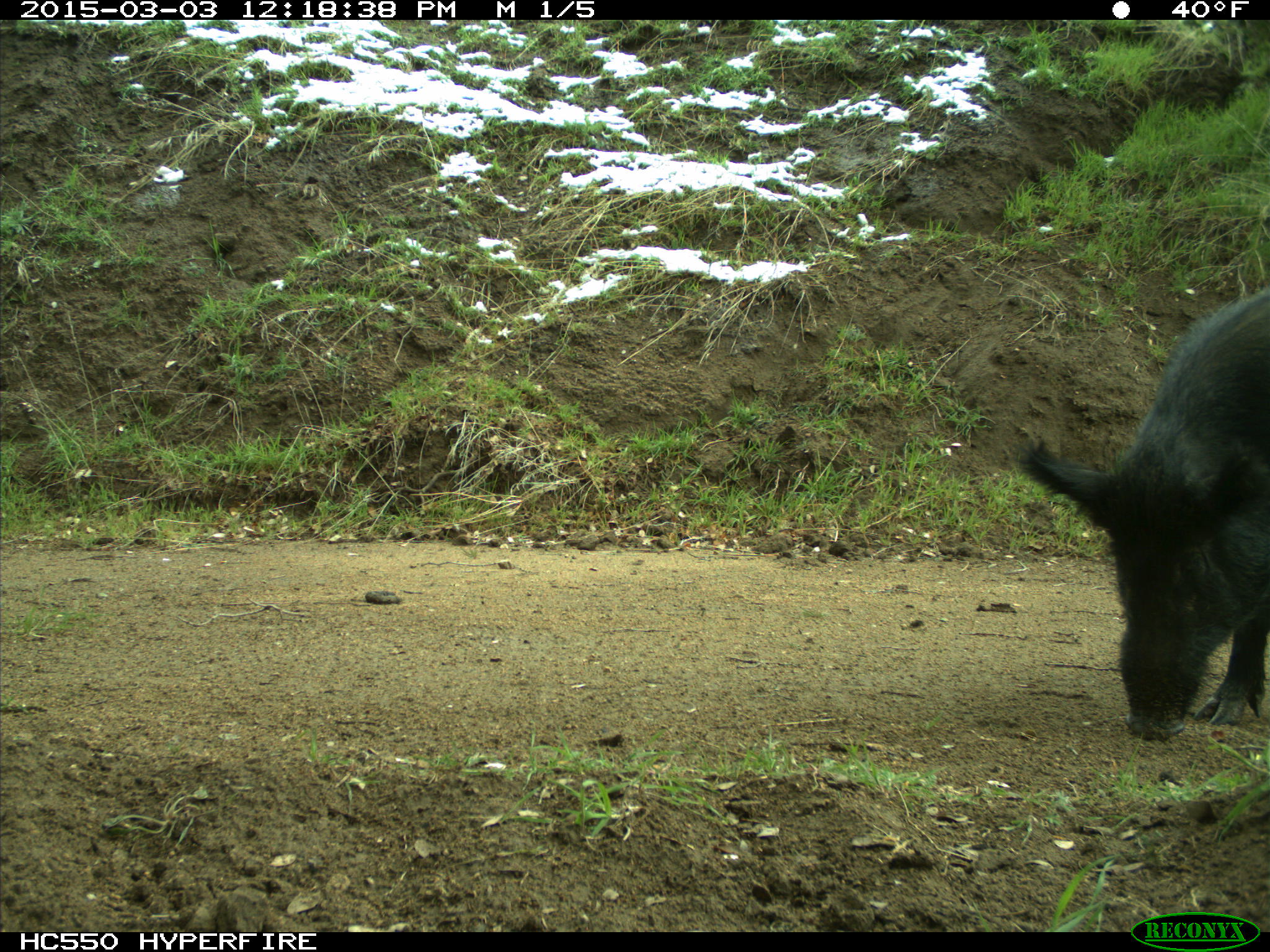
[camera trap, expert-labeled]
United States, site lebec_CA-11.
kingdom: Animalia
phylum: Chordata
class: Mammalia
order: Artiodactyla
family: Suidae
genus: Sus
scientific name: Sus scrofa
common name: wild boar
Sus scrofa (wild boar).